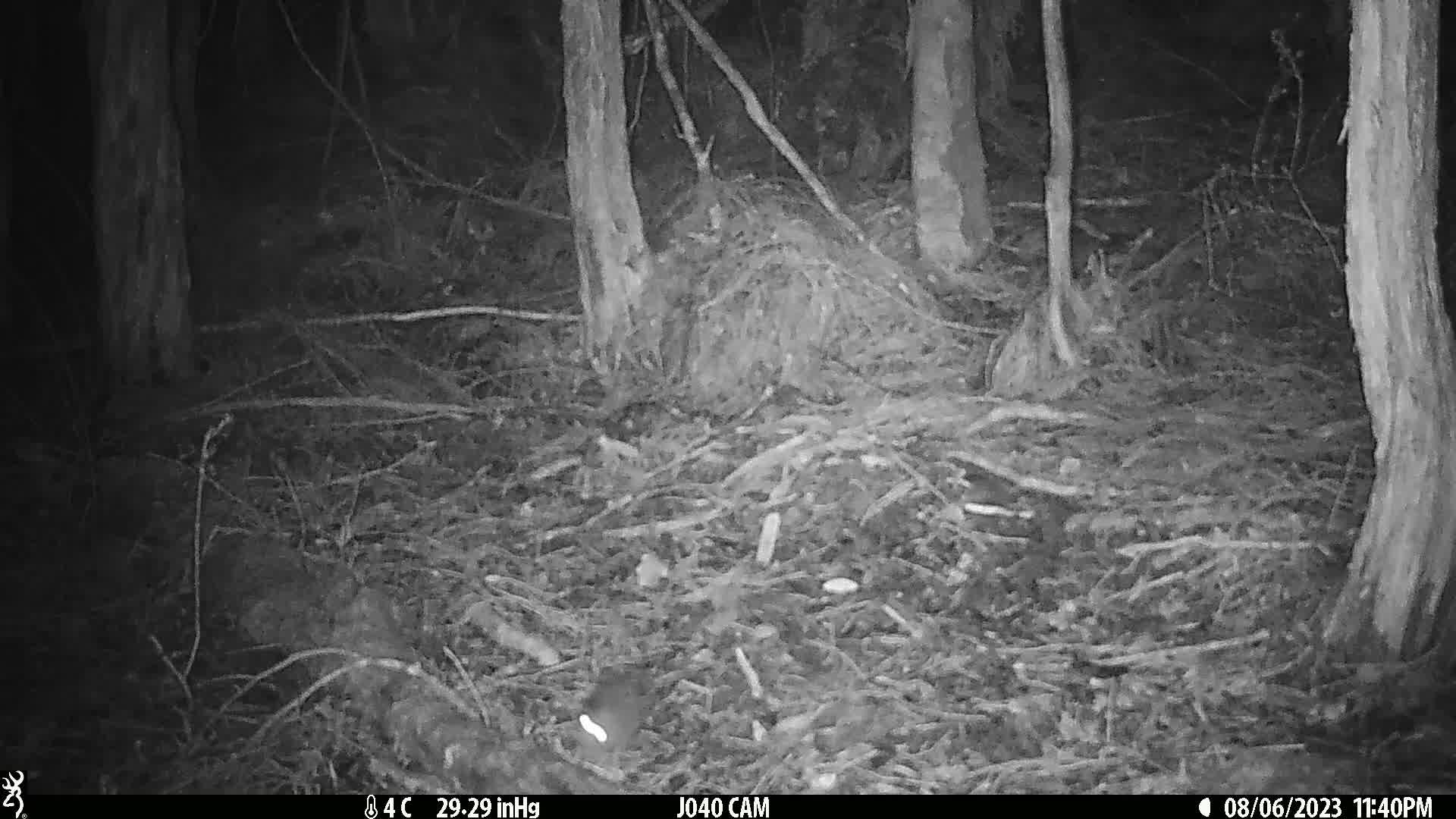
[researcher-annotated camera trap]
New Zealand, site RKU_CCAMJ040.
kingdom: Animalia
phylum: Chordata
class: Mammalia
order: Rodentia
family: Muridae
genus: Rattus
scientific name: Rattus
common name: rat